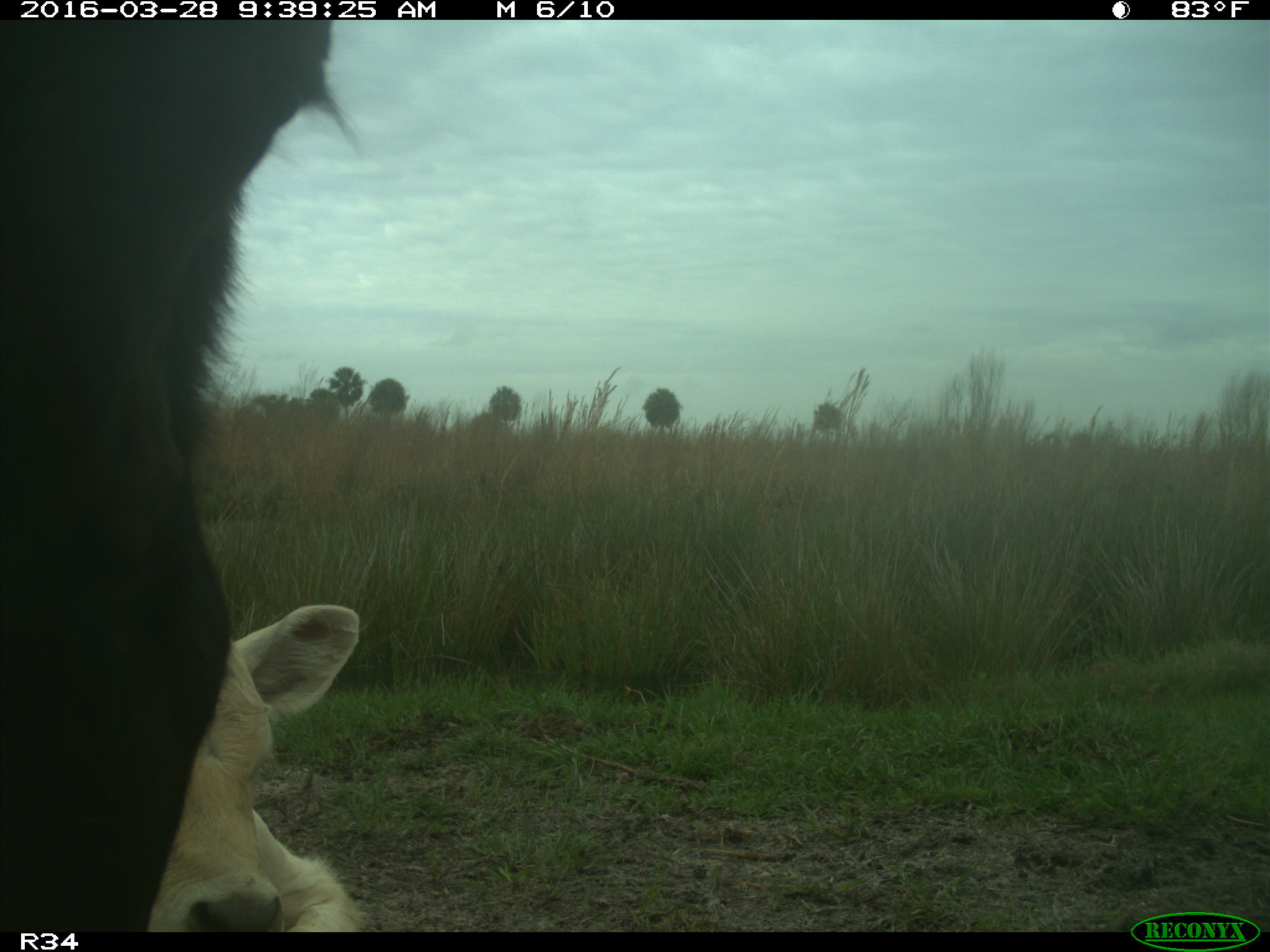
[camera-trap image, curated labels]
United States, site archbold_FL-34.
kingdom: Animalia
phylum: Chordata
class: Mammalia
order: Artiodactyla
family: Bovidae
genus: Bos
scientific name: Bos taurus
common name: domestic cow